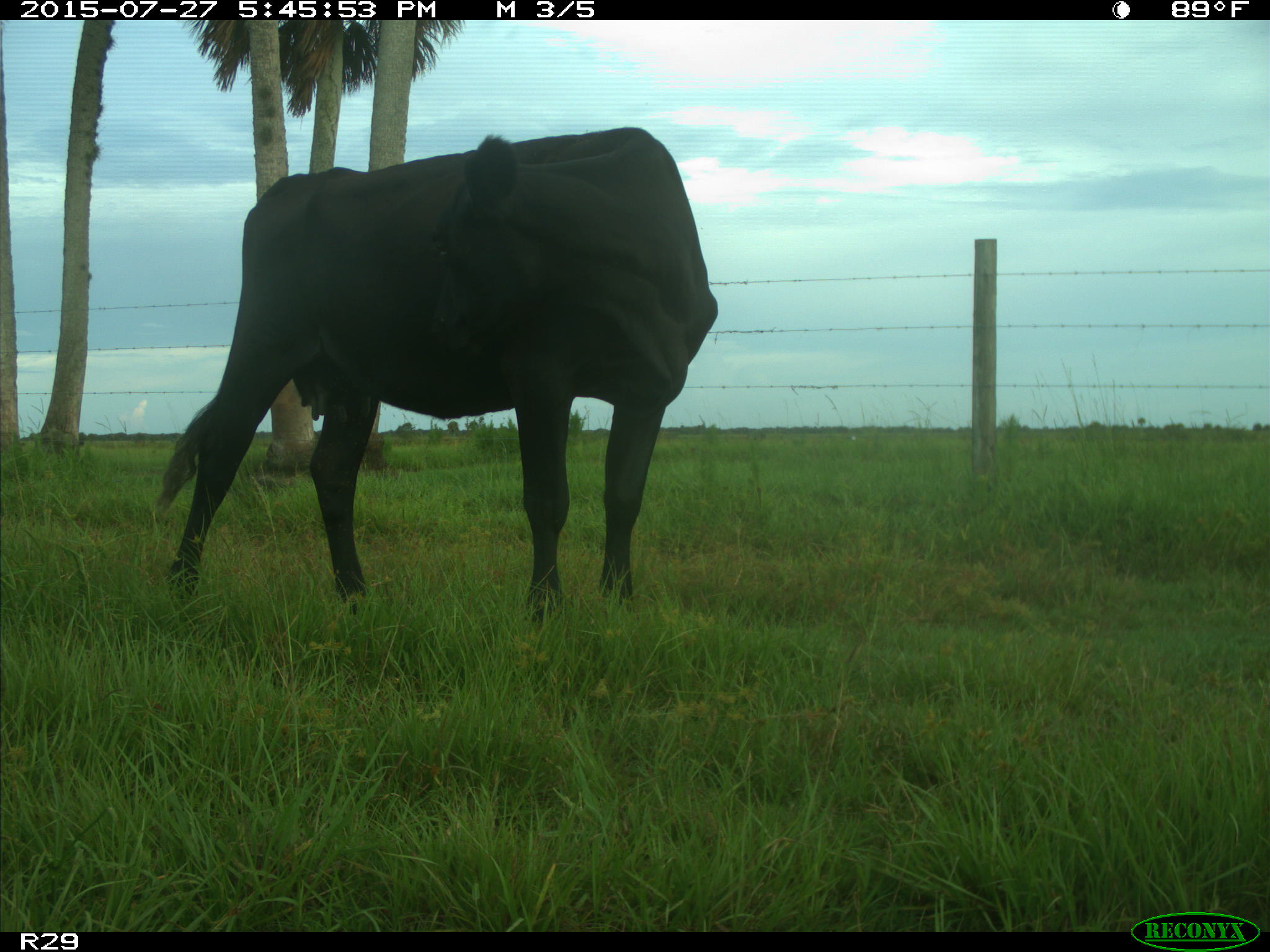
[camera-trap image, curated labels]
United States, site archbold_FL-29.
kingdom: Animalia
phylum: Chordata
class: Mammalia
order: Artiodactyla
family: Bovidae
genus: Bos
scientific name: Bos taurus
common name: domestic cow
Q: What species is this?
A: Bos taurus (domestic cow).